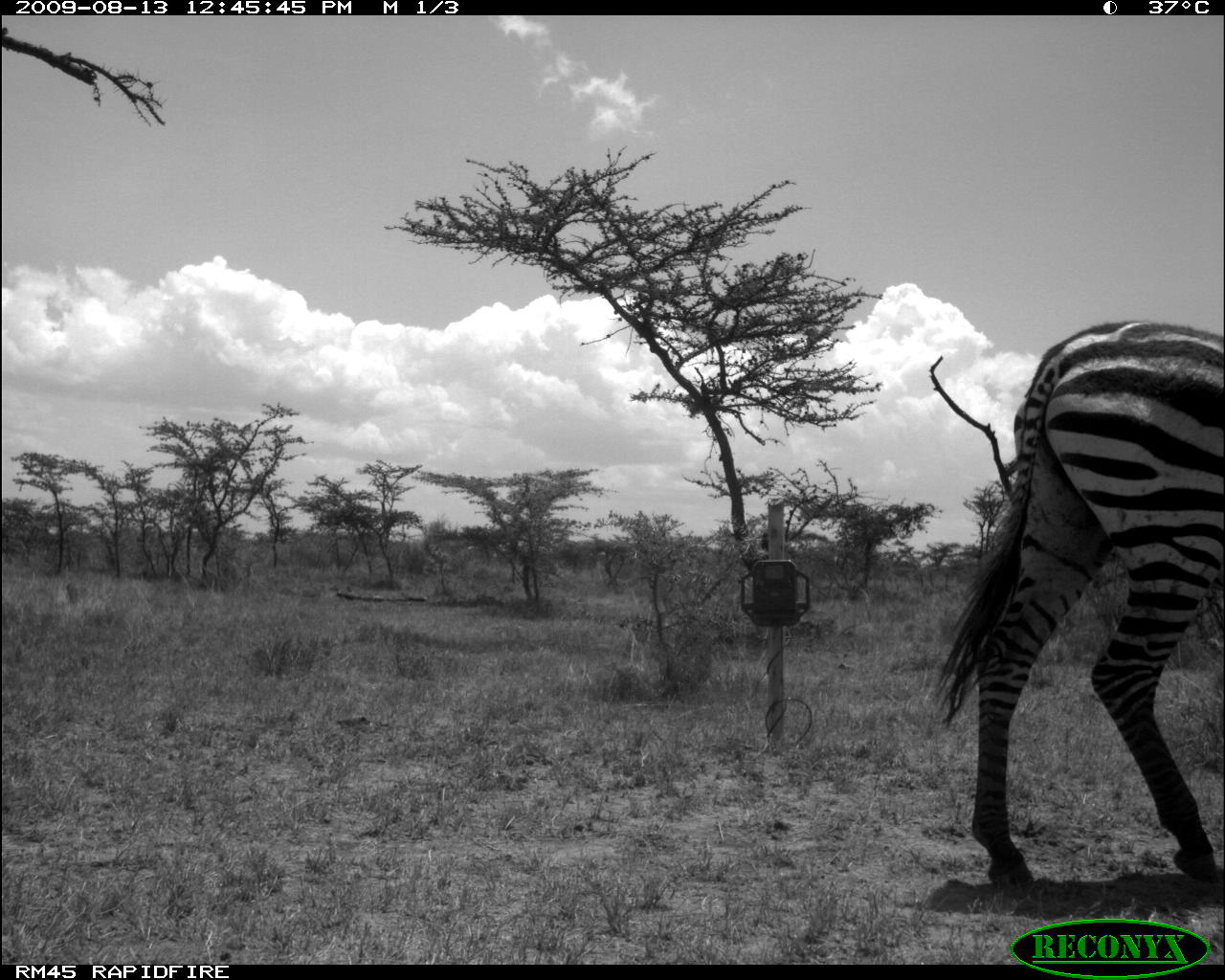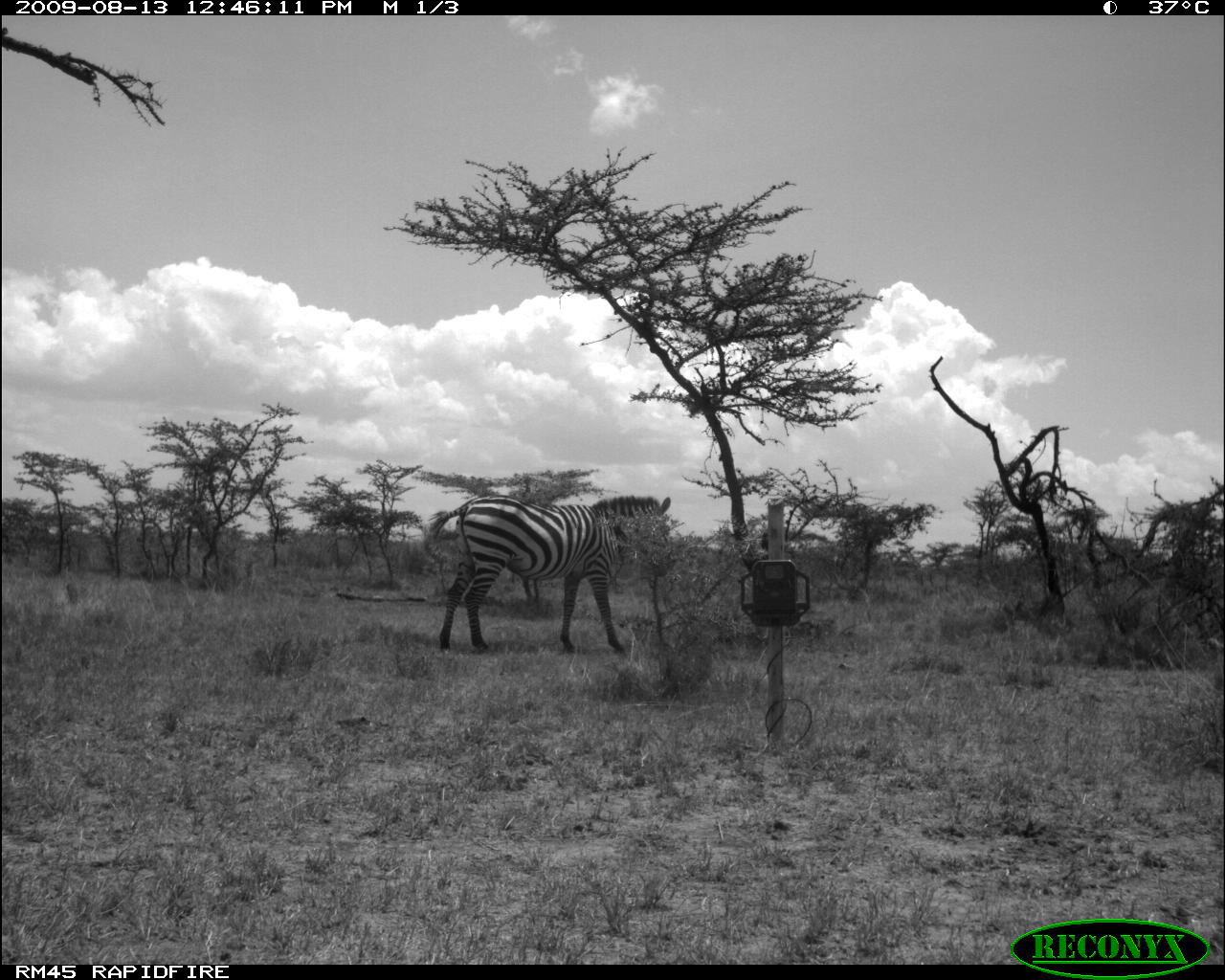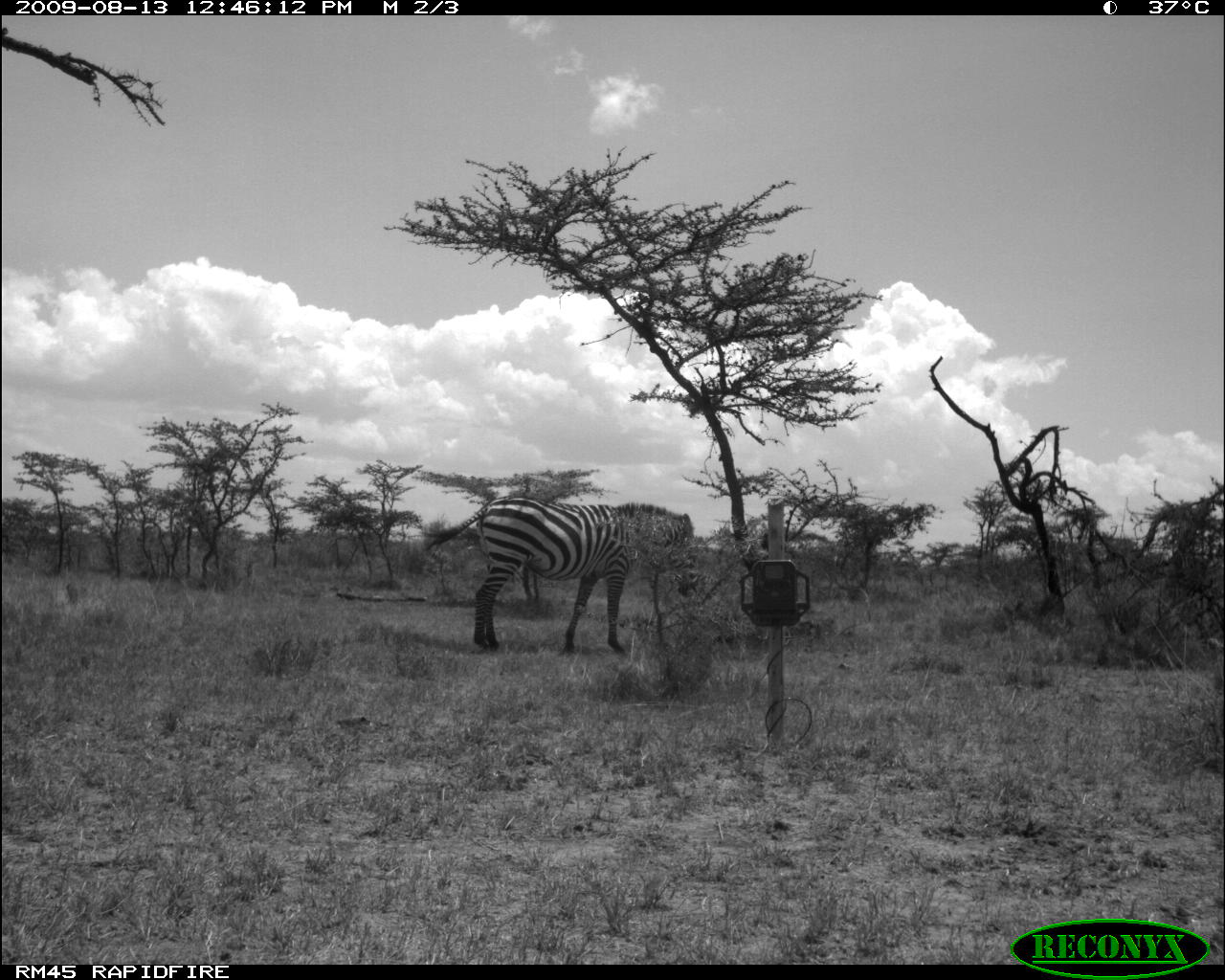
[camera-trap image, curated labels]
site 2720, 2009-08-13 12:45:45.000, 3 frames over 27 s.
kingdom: Animalia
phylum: Chordata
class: Mammalia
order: Perissodactyla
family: Equidae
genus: Equus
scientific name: Equus quagga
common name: plains zebra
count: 1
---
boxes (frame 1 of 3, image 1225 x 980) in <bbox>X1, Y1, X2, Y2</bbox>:
equus quagga: <bbox>933, 317, 1225, 893</bbox>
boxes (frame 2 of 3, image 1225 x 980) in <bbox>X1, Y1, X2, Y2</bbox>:
equus quagga: <bbox>427, 493, 671, 654</bbox>